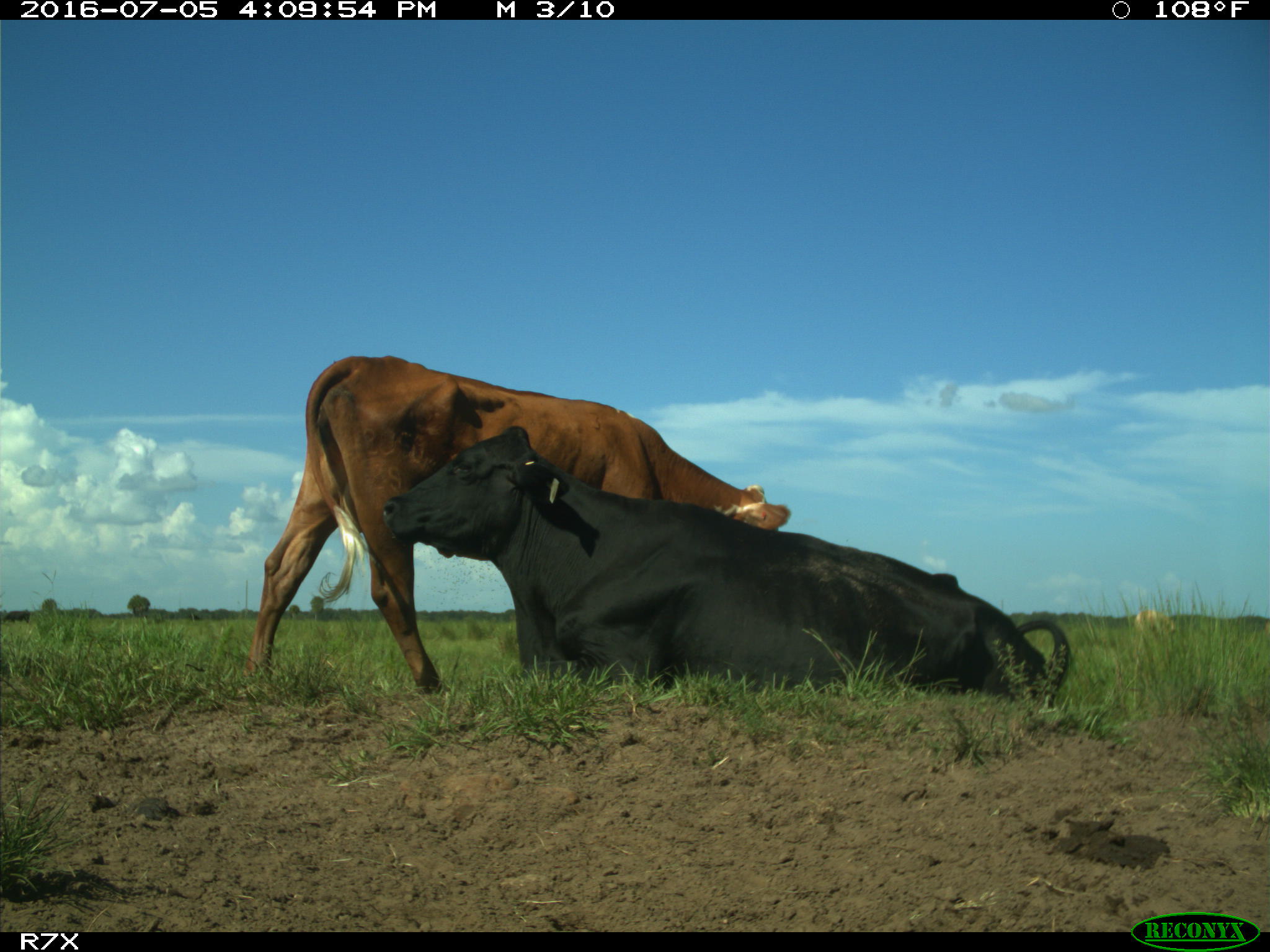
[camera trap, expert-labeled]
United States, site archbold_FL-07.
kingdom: Animalia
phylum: Chordata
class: Mammalia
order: Artiodactyla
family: Bovidae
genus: Bos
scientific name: Bos taurus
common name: domestic cow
Bos taurus (domestic cow).